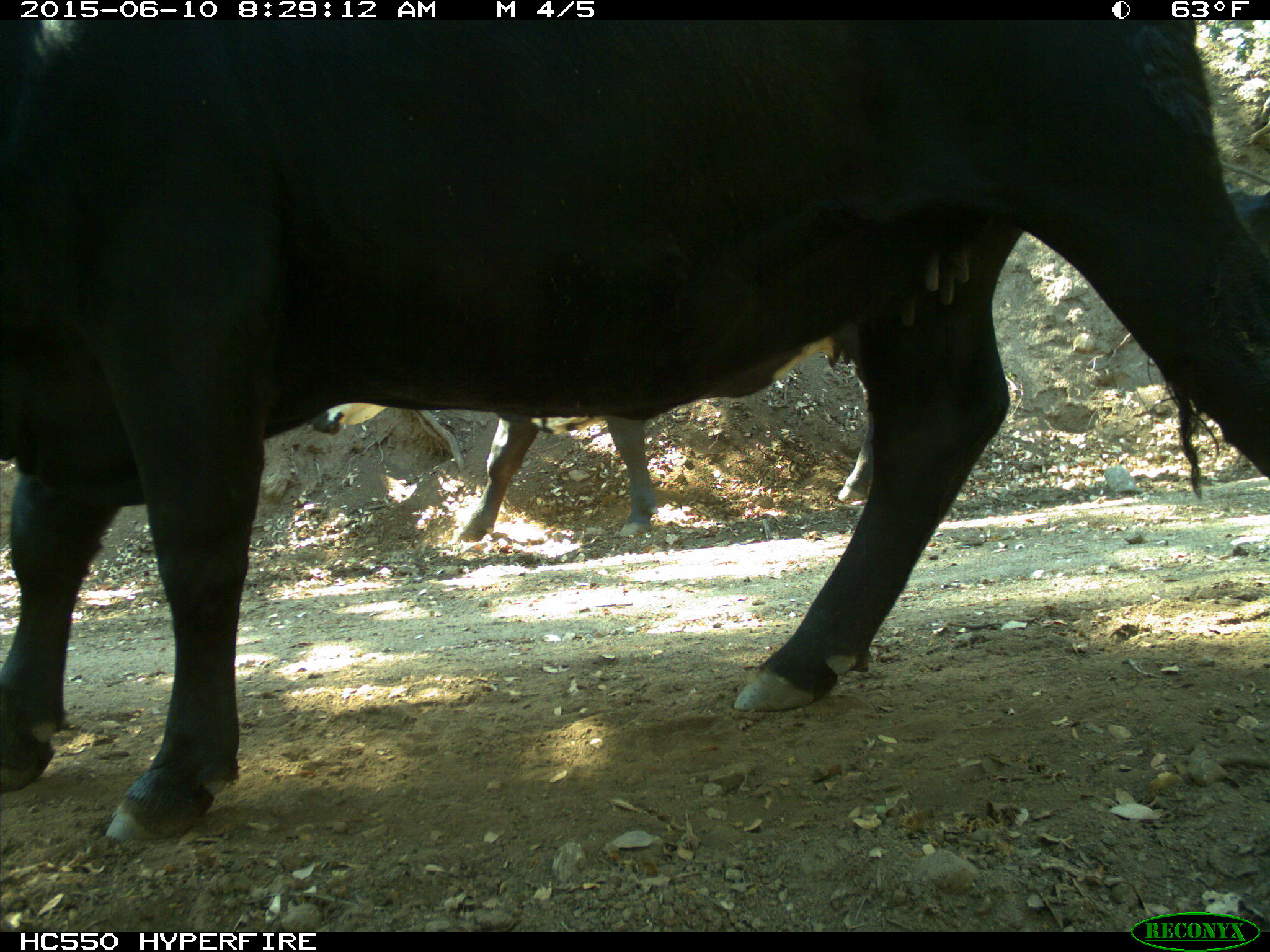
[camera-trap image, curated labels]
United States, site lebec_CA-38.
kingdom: Animalia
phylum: Chordata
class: Mammalia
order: Artiodactyla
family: Bovidae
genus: Bos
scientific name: Bos taurus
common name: domestic cow